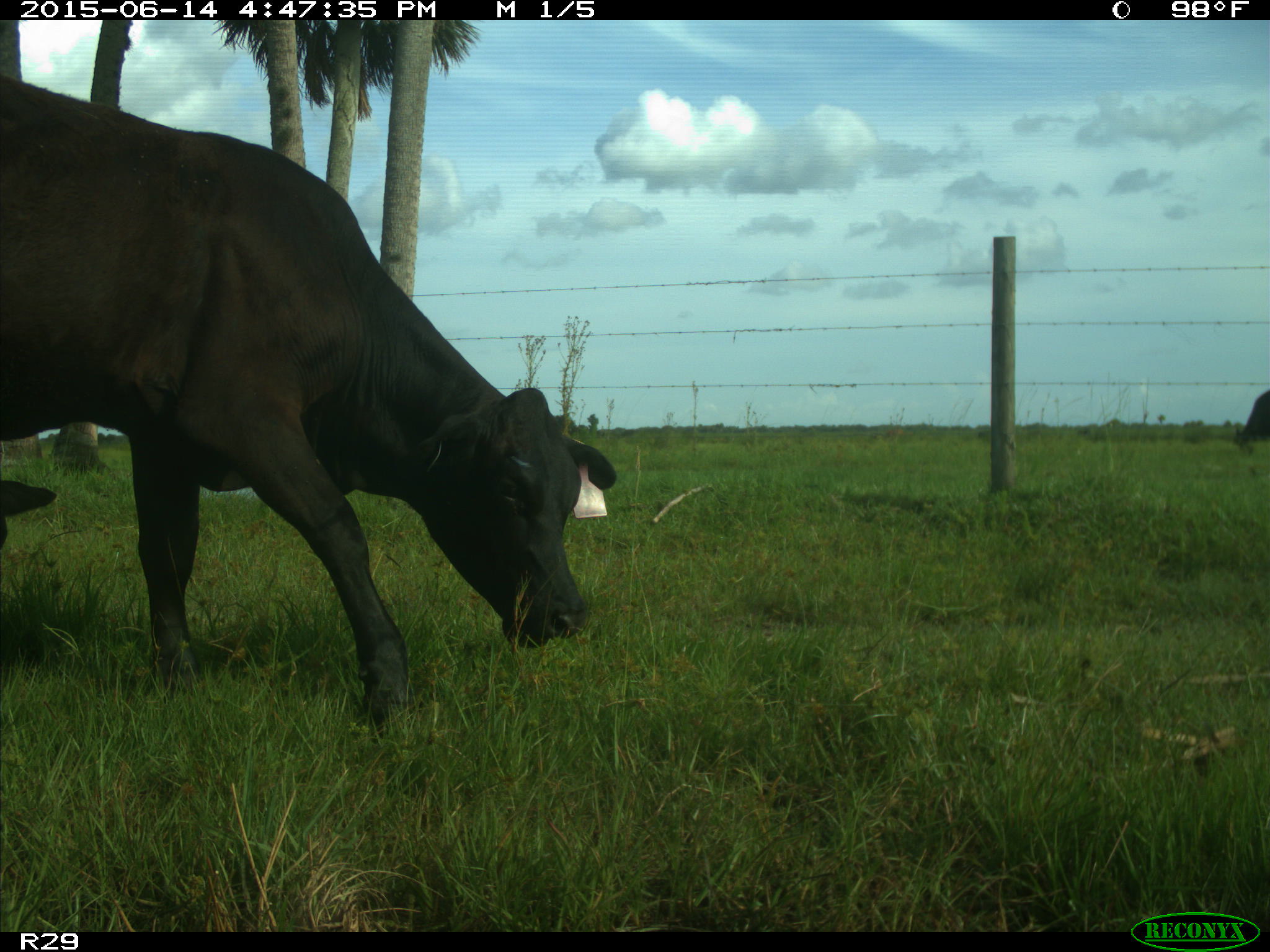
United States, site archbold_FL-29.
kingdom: Animalia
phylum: Chordata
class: Mammalia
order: Artiodactyla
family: Bovidae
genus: Bos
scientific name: Bos taurus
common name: domestic cow